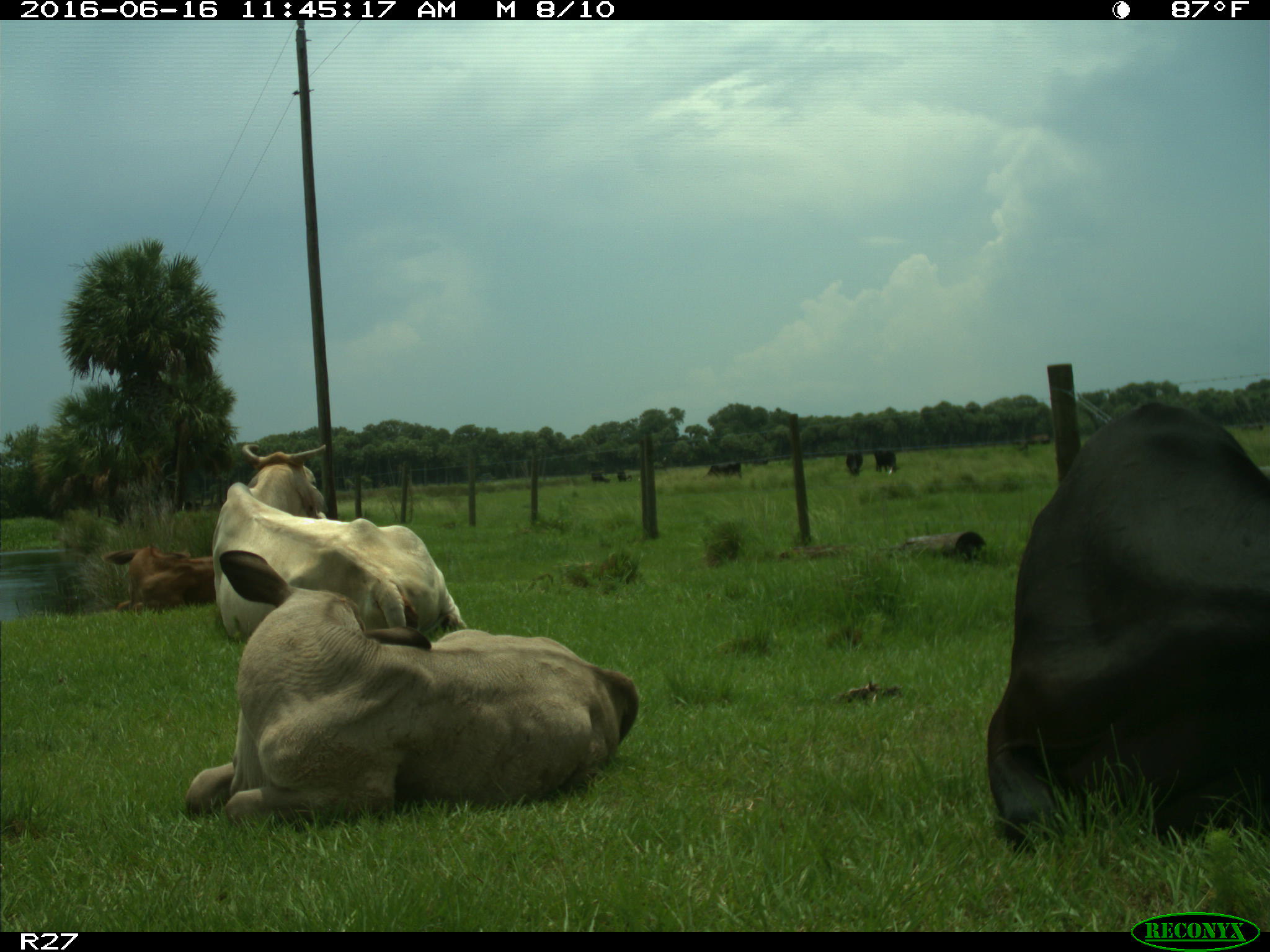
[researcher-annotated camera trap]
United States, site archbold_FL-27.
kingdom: Animalia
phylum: Chordata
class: Mammalia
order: Artiodactyla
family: Bovidae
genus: Bos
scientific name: Bos taurus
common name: domestic cow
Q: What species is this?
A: Bos taurus (domestic cow).